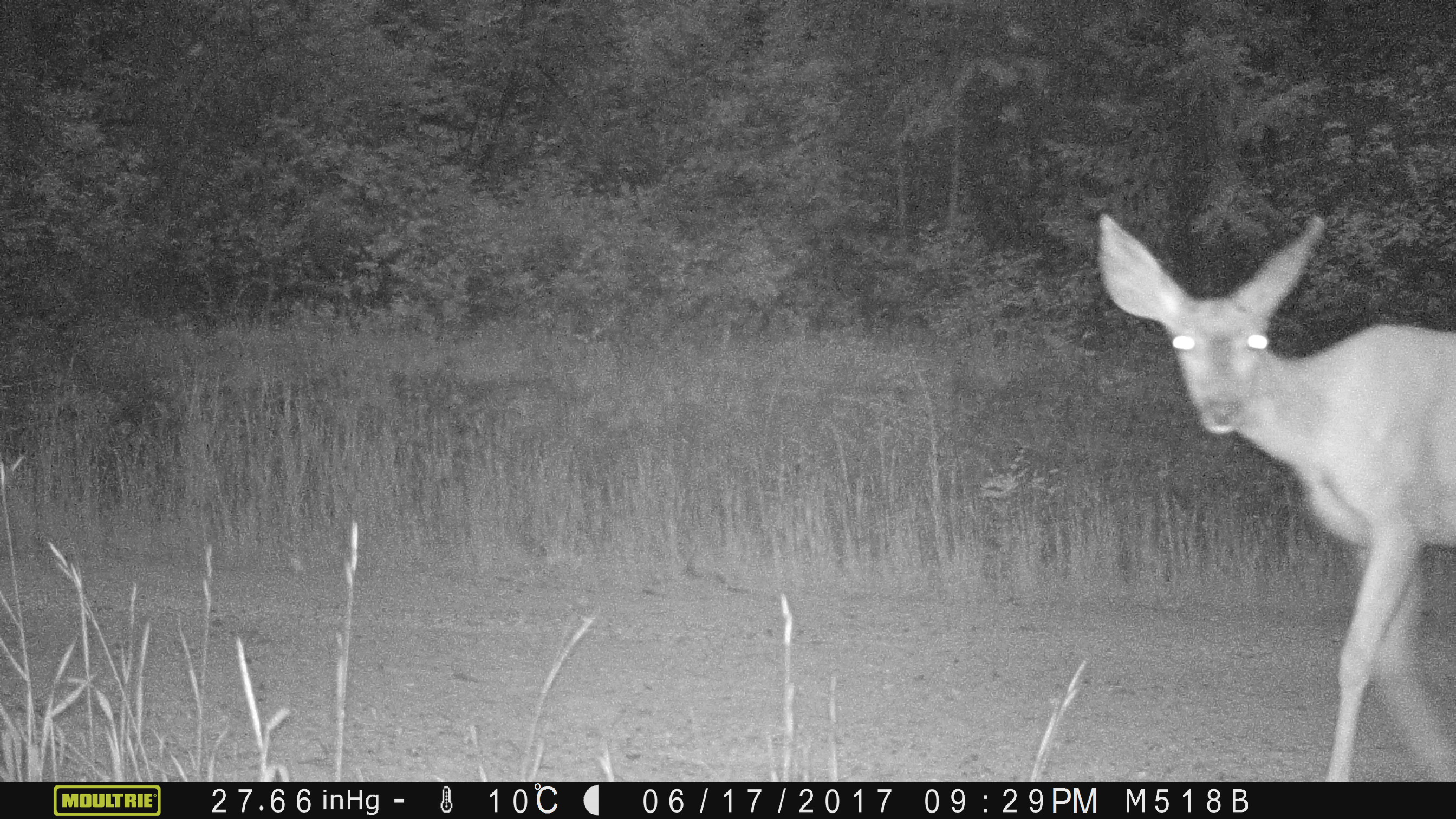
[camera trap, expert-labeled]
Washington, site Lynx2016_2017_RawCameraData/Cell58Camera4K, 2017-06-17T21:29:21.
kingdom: Animalia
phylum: Chordata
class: Mammalia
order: Artiodactyla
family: Cervidae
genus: Odocoileus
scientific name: Odocoileus hemionus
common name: mule deer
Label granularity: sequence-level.